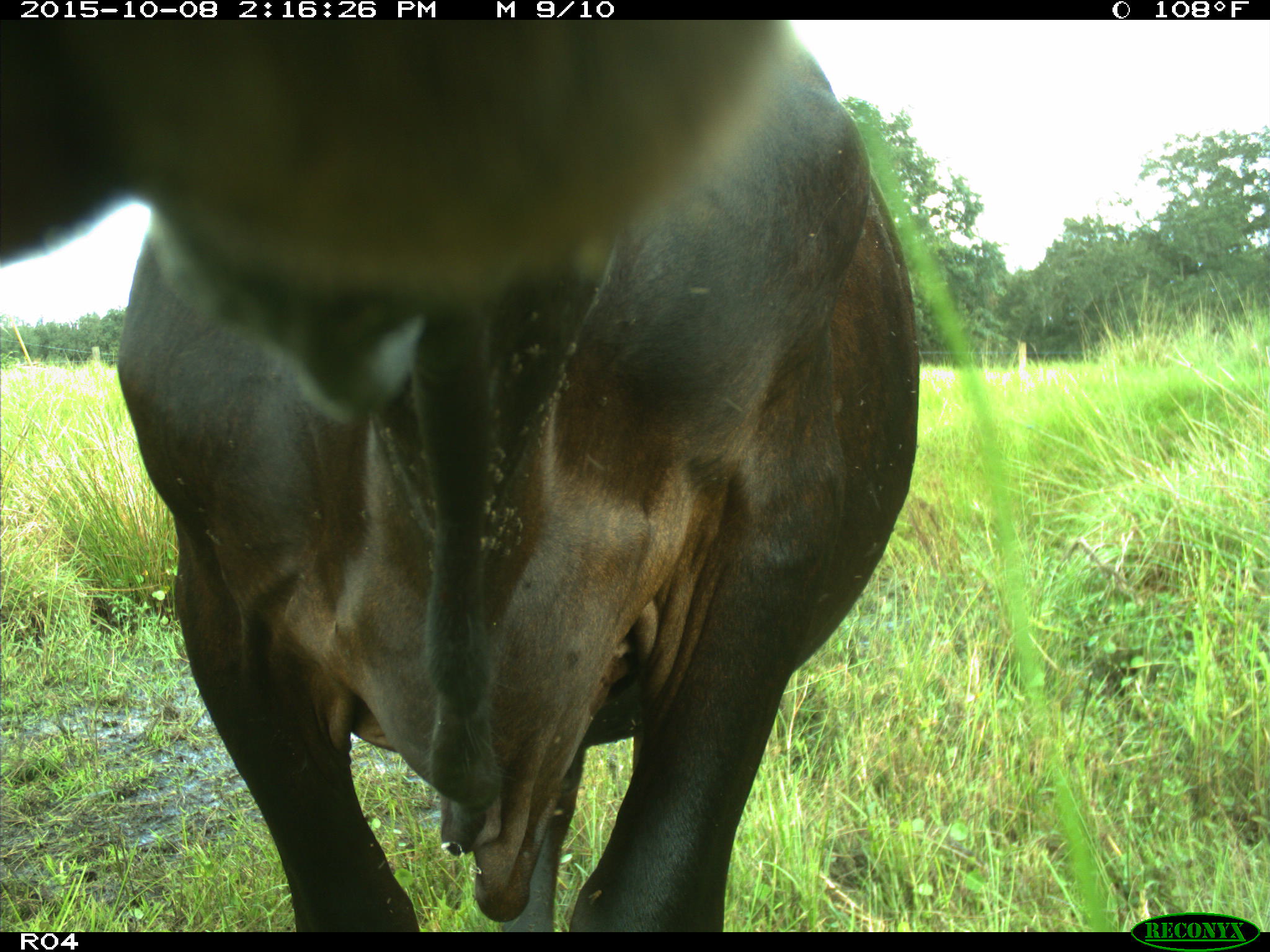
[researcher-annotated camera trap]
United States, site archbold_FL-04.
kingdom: Animalia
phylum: Chordata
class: Mammalia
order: Artiodactyla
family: Bovidae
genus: Bos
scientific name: Bos taurus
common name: domestic cow